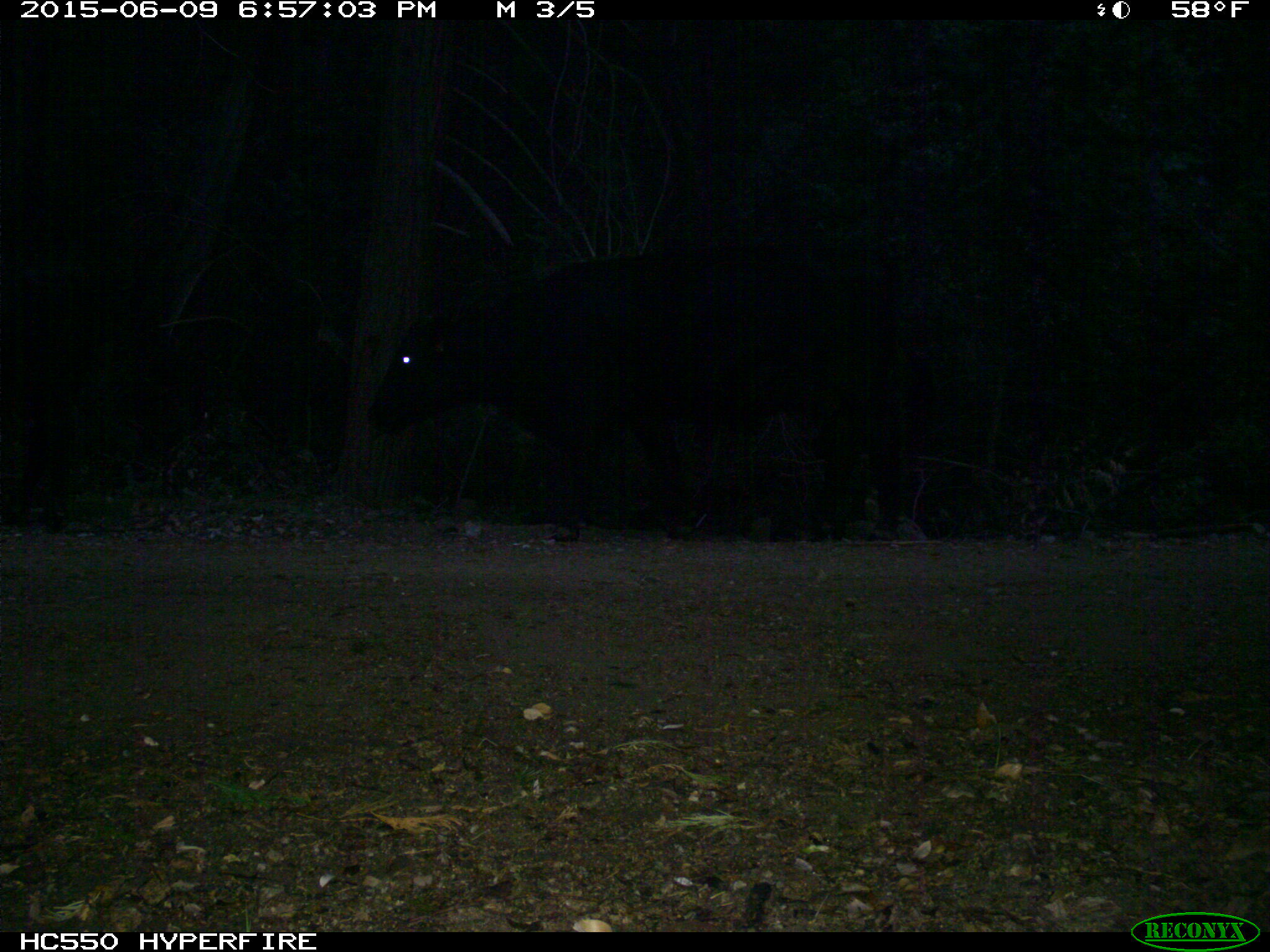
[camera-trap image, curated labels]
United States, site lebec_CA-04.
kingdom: Animalia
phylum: Chordata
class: Mammalia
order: Artiodactyla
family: Bovidae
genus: Bos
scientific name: Bos taurus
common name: domestic cow